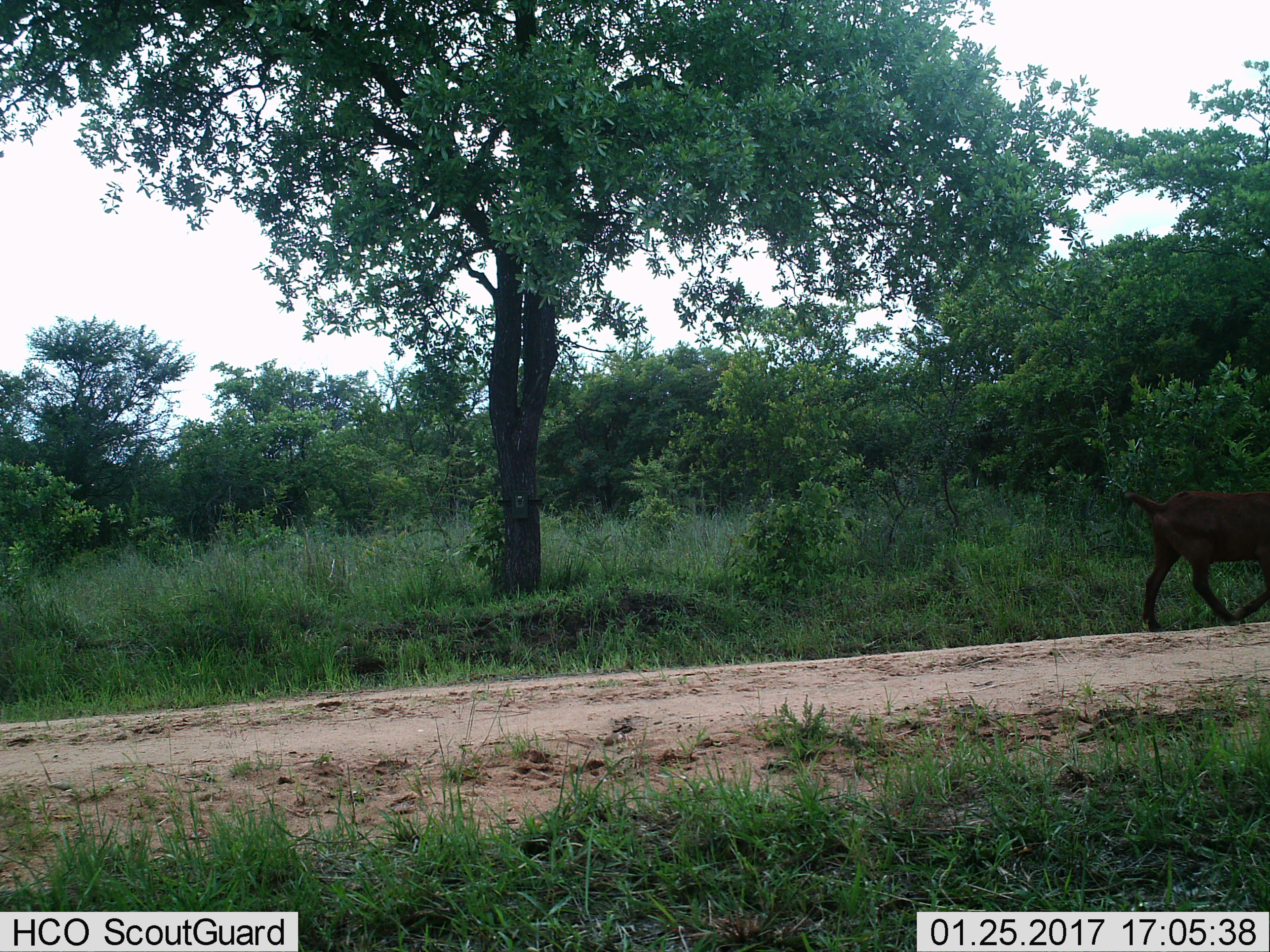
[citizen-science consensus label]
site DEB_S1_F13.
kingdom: Animalia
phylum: Chordata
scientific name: Vertebrata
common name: domestic animal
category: domesticanimal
Domesticanimal (domestic animal) (Vertebrata), count 1. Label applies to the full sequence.